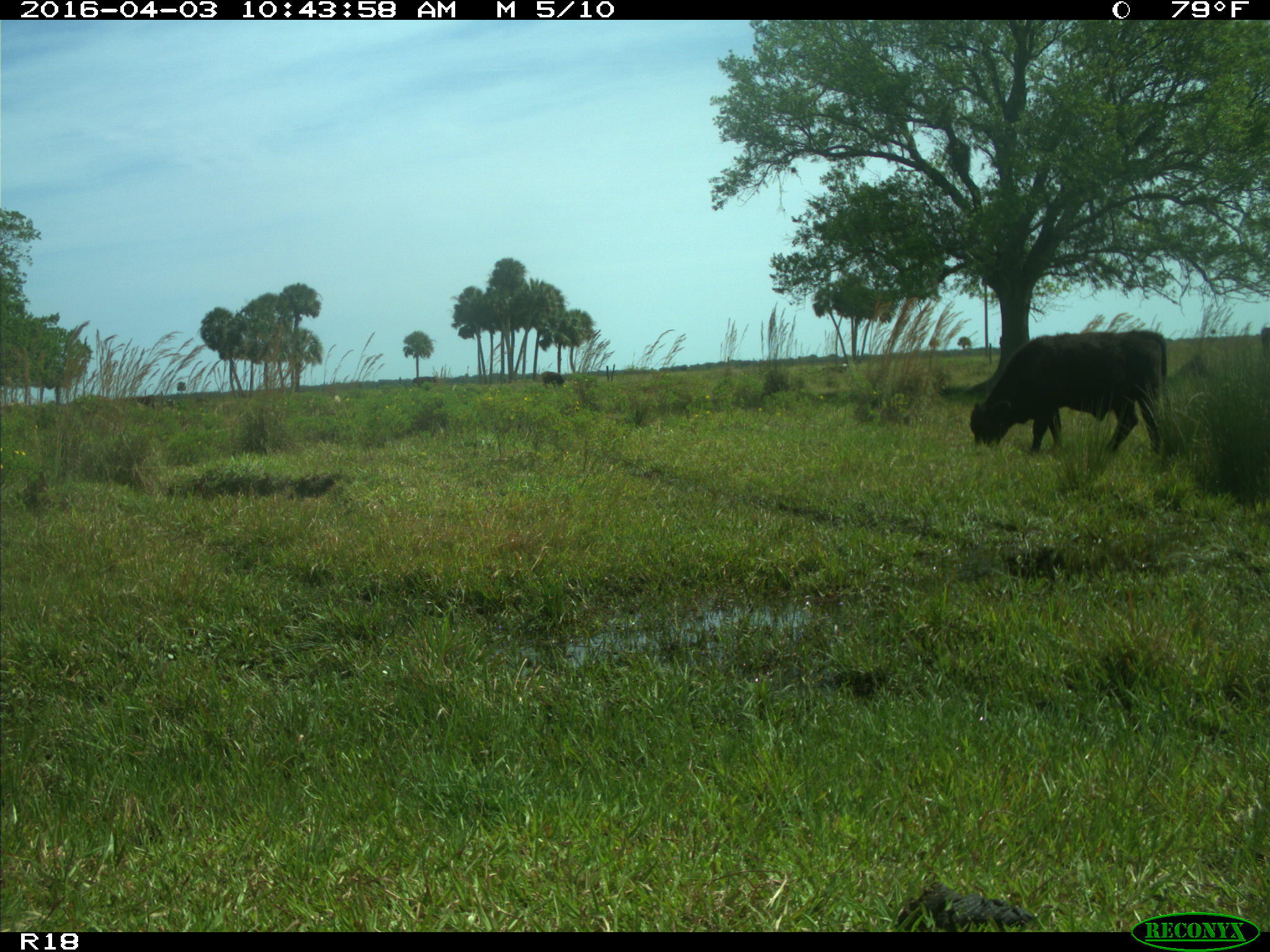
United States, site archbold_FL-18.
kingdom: Animalia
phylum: Chordata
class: Mammalia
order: Artiodactyla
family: Bovidae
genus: Bos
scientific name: Bos taurus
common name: domestic cow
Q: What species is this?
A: Bos taurus (domestic cow).